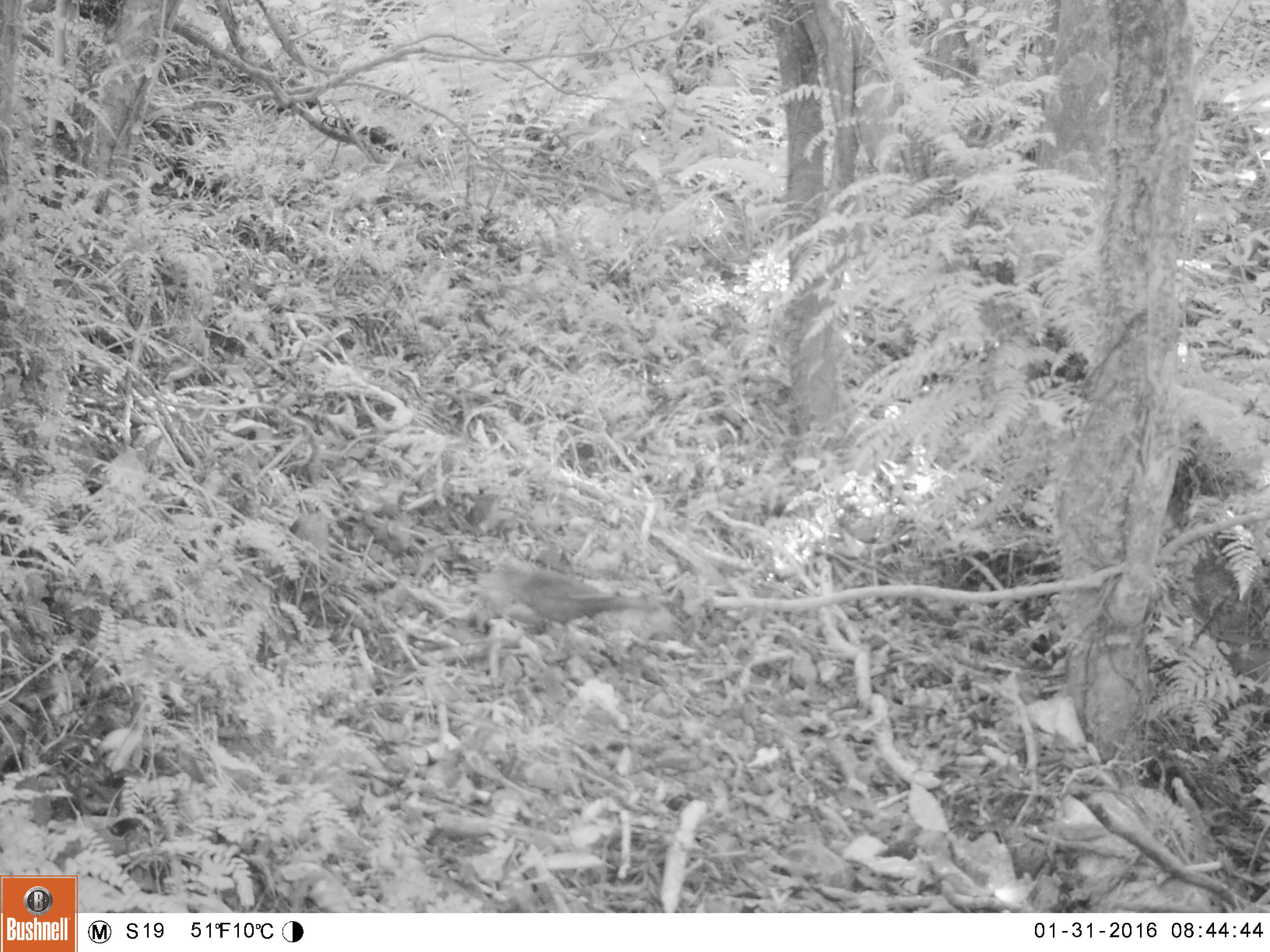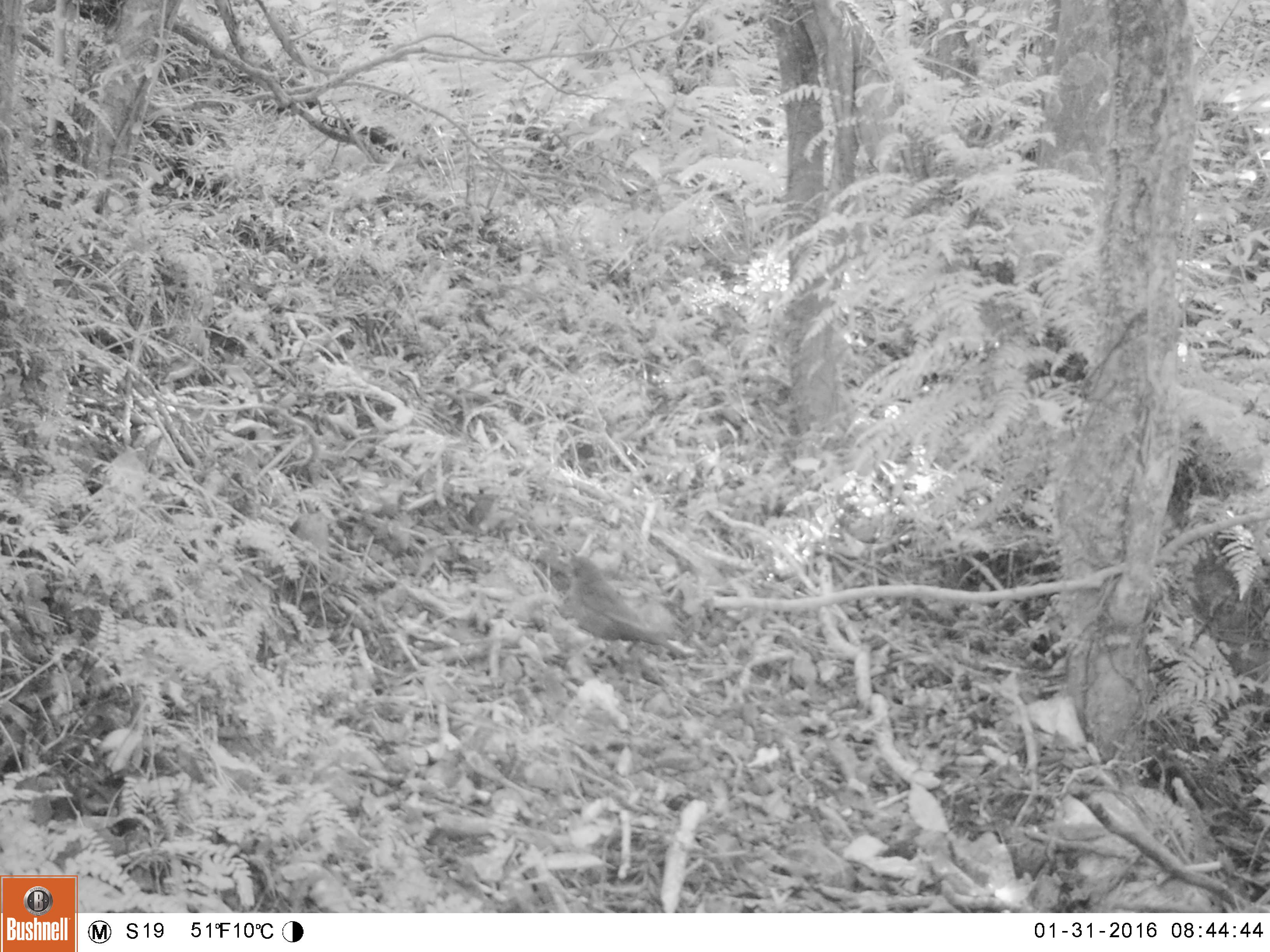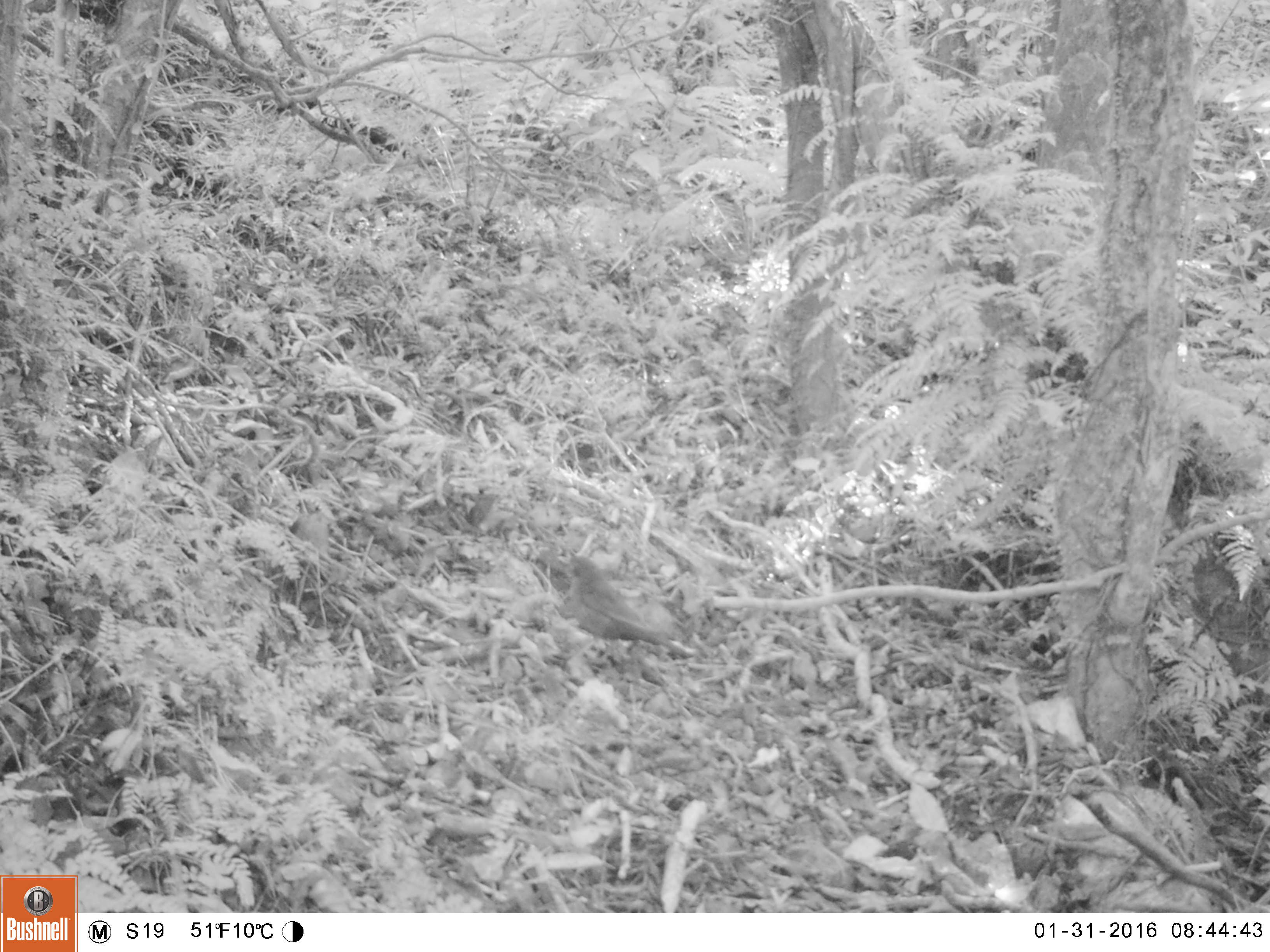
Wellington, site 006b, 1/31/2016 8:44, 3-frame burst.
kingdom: Animalia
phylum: Chordata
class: Aves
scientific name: Aves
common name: bird